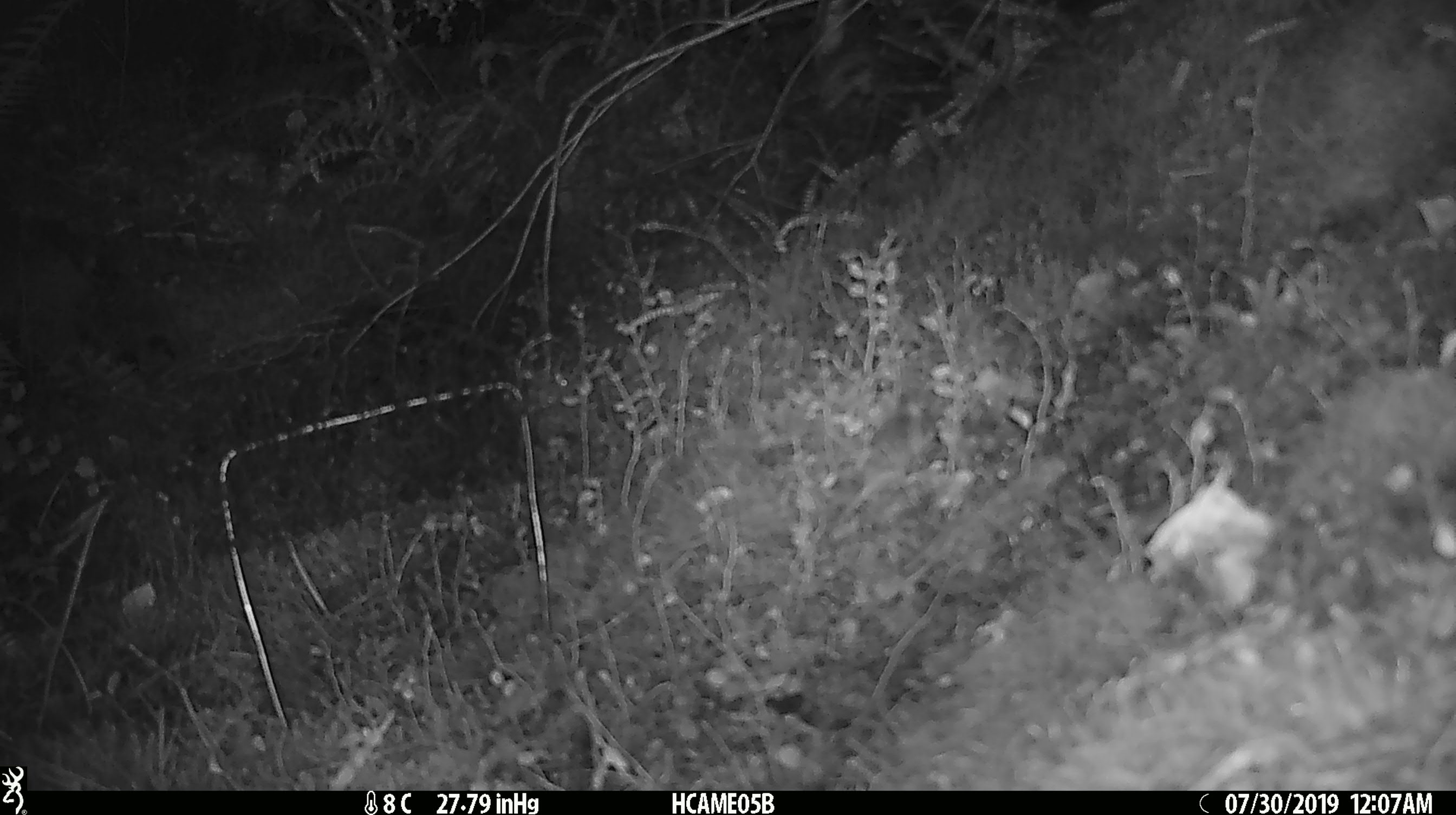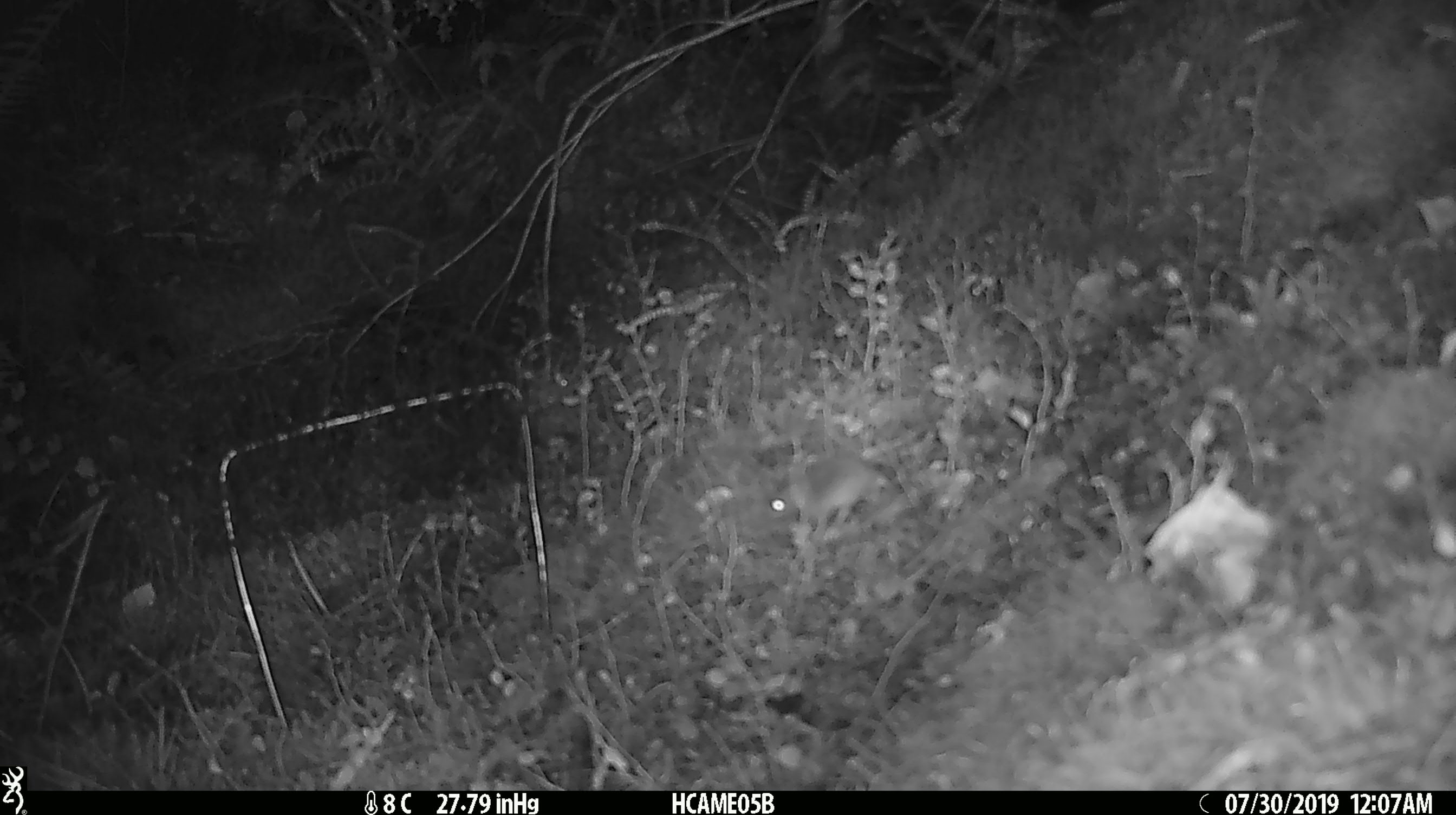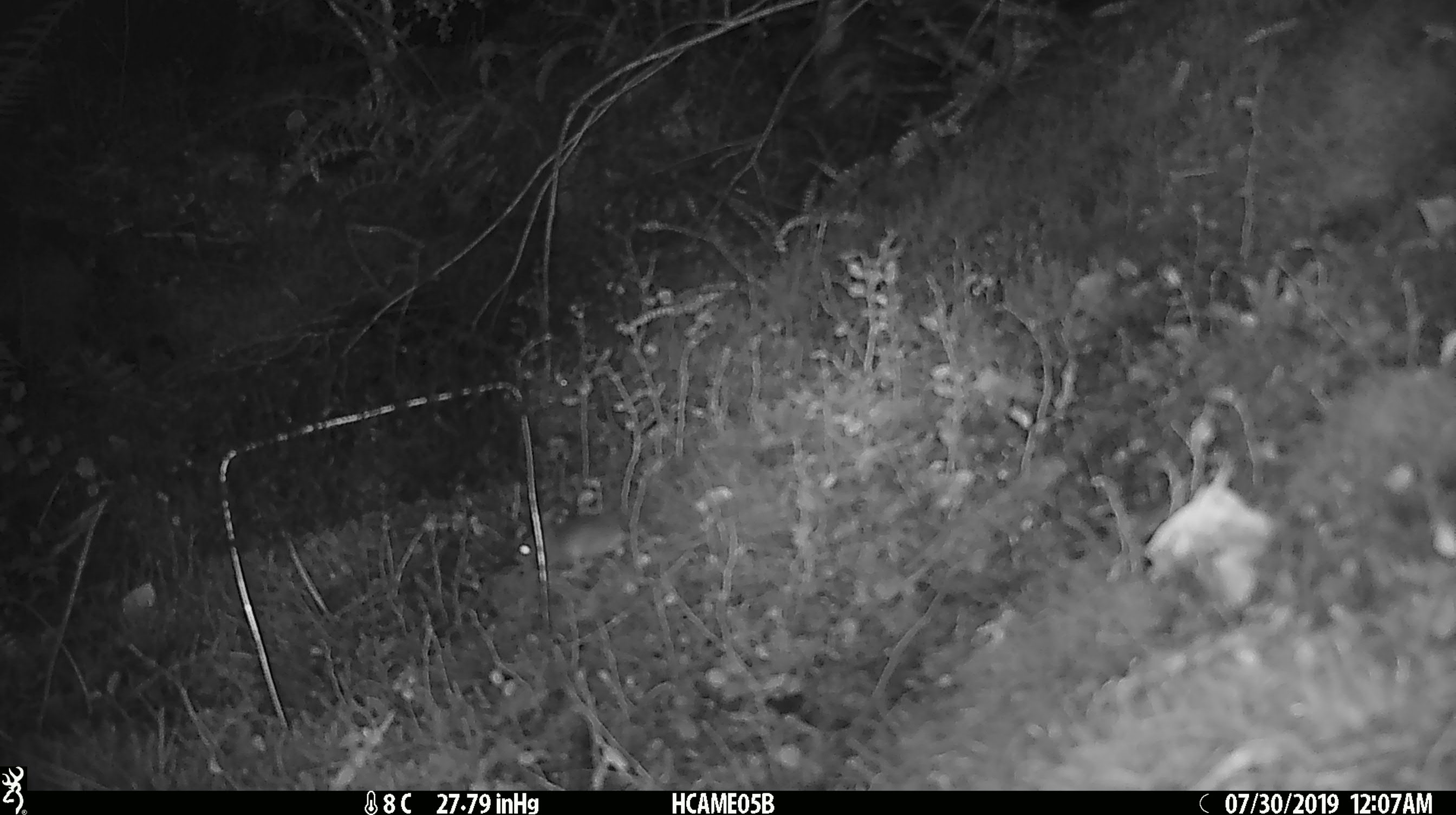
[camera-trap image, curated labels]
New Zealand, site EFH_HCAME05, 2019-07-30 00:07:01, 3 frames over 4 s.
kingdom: Animalia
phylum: Chordata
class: Mammalia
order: Rodentia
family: Muridae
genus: Mus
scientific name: Mus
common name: mouse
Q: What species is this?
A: Mouse (Mus).